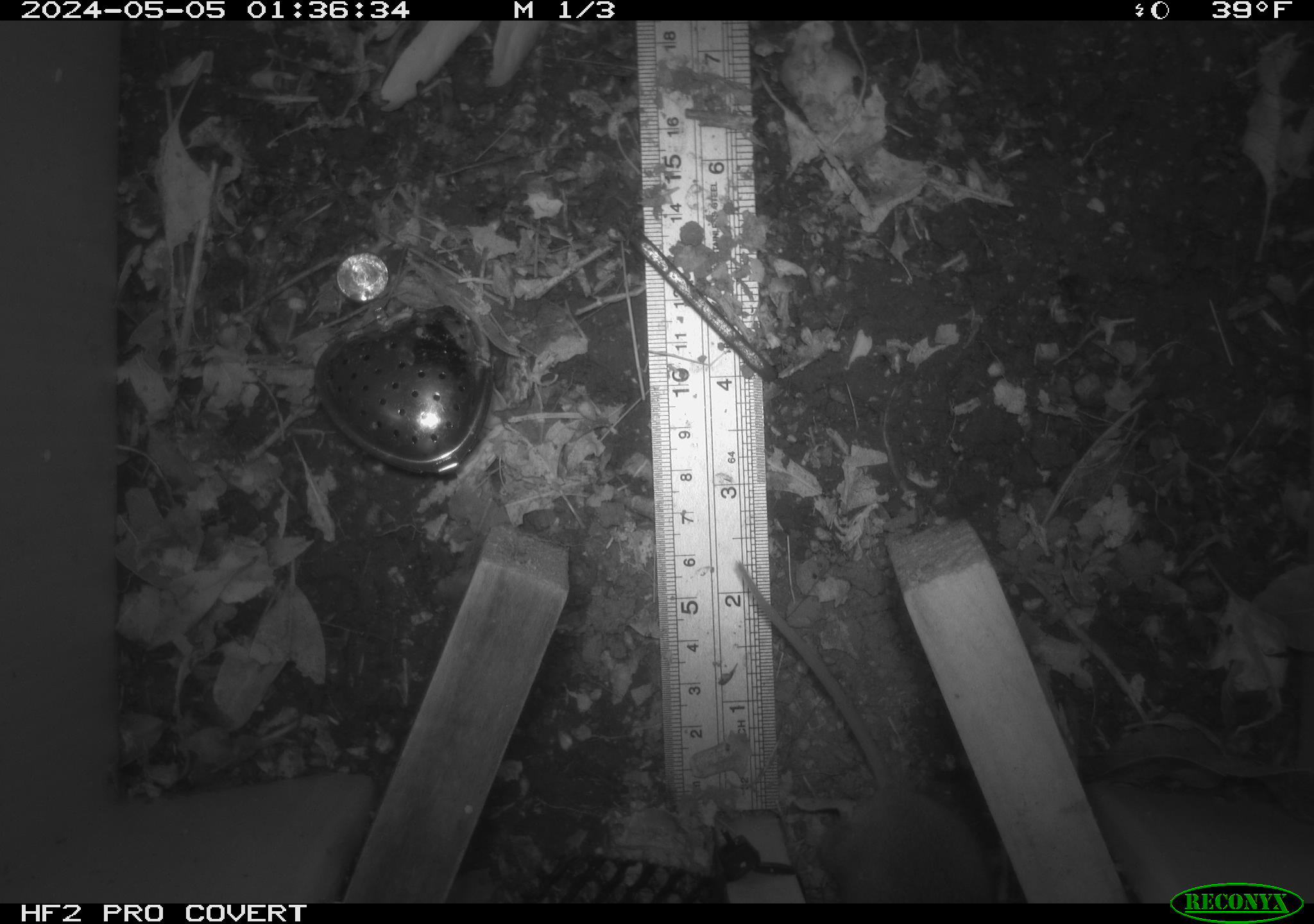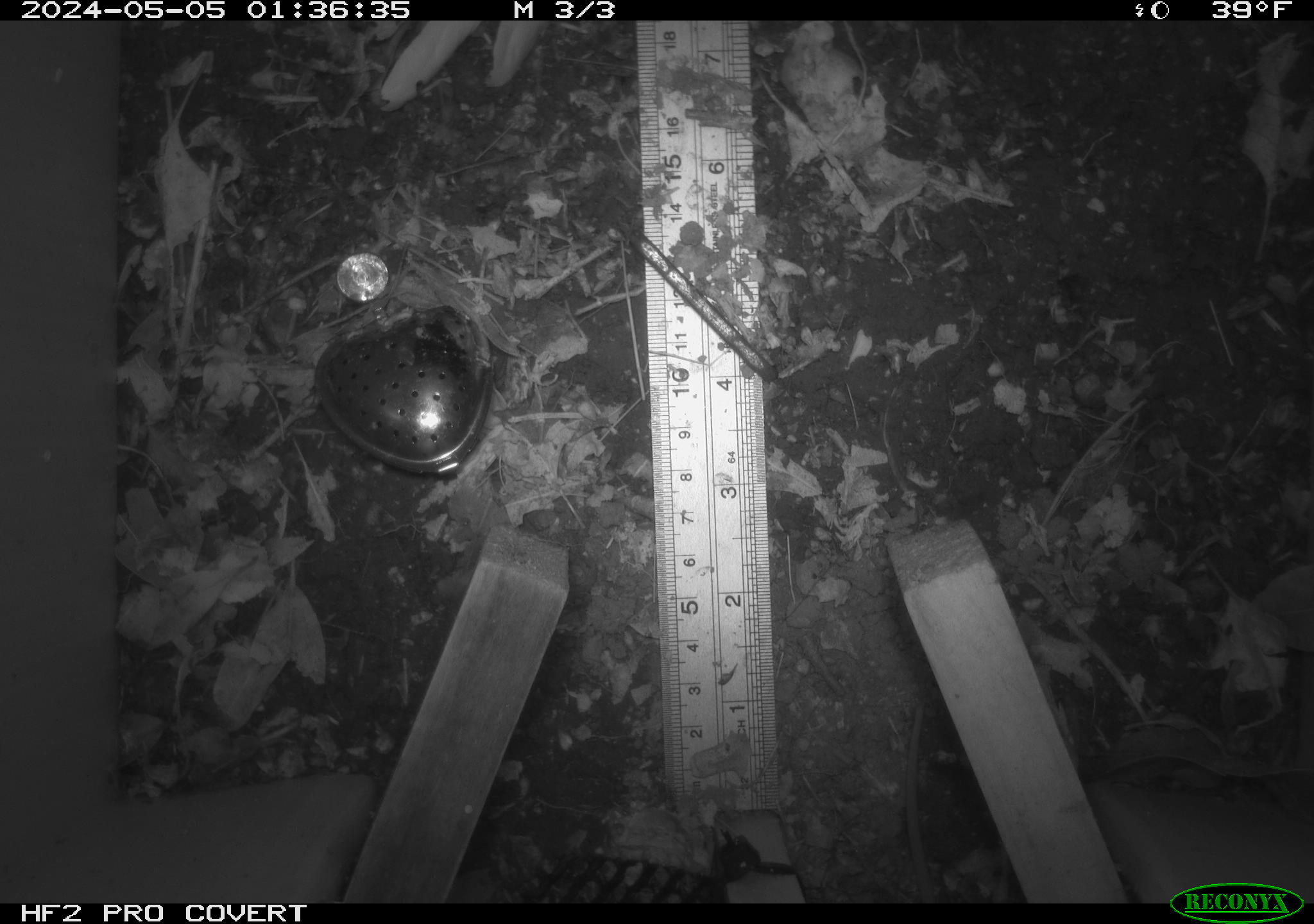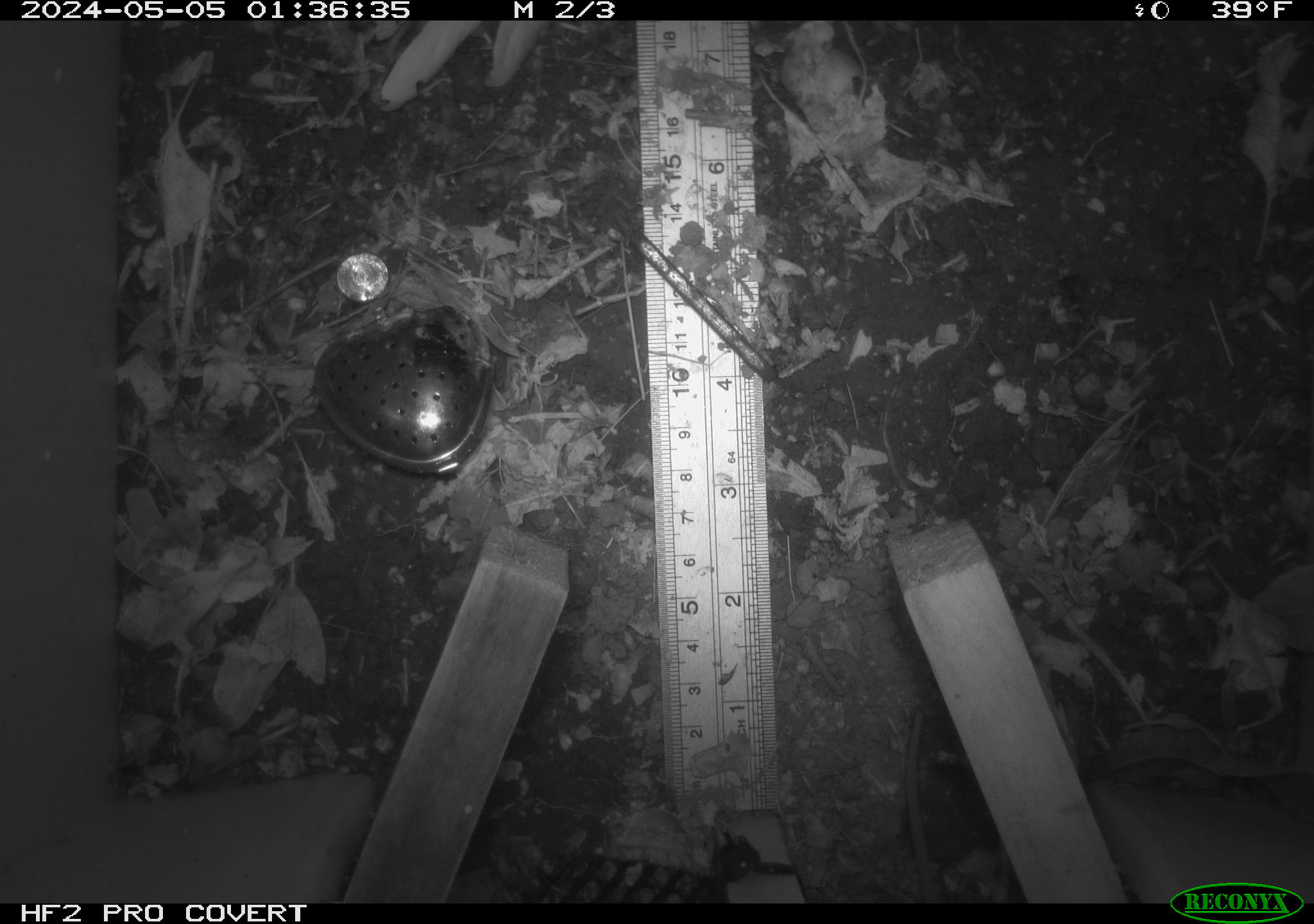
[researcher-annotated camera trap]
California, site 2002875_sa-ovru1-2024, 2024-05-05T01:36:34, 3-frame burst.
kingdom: Animalia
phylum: Chordata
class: Mammalia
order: Rodentia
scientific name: Rodentia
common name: rodent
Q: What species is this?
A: Rodent (Rodentia).